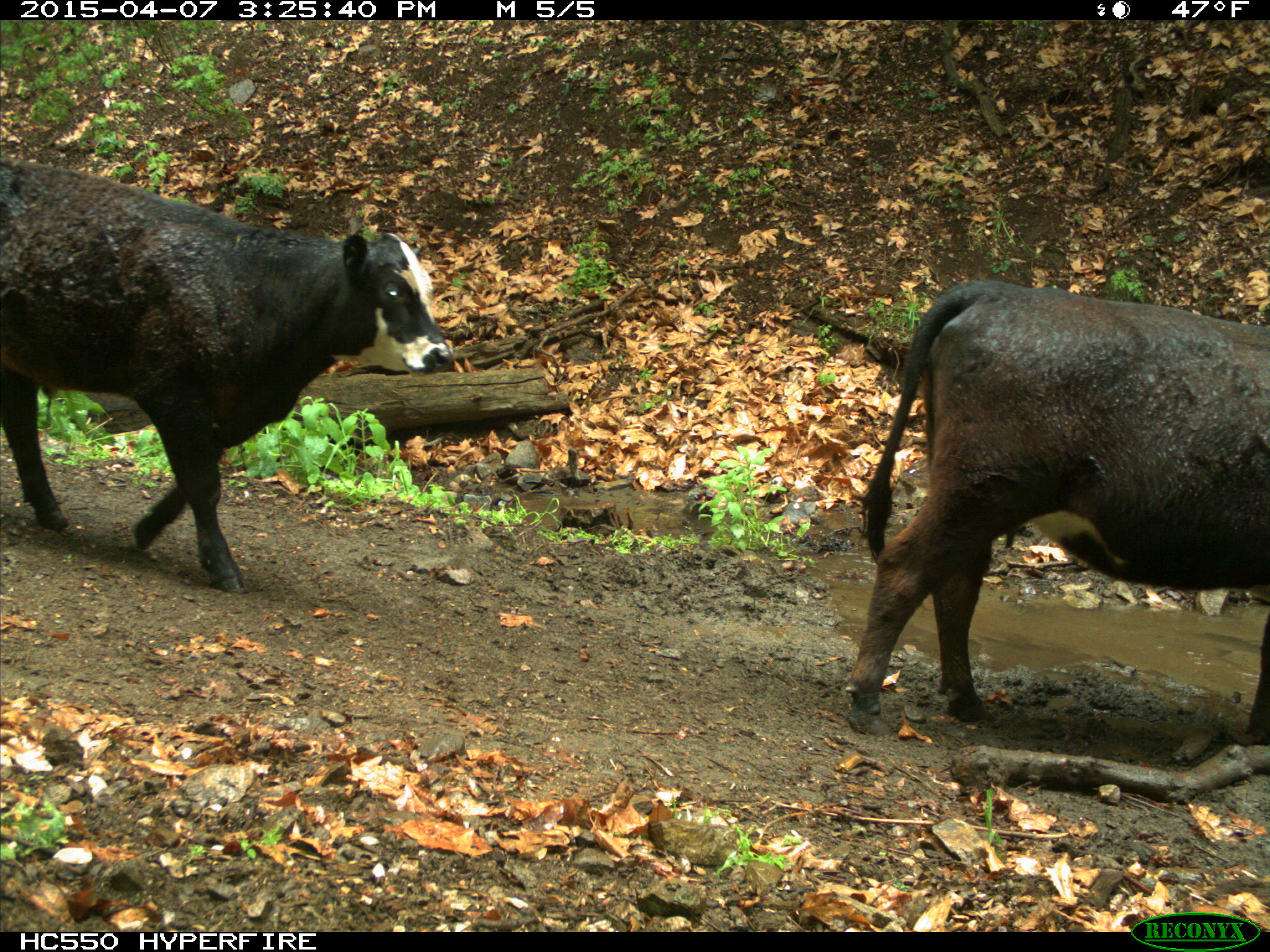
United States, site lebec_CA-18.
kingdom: Animalia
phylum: Chordata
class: Mammalia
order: Artiodactyla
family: Bovidae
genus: Bos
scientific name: Bos taurus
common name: domestic cow